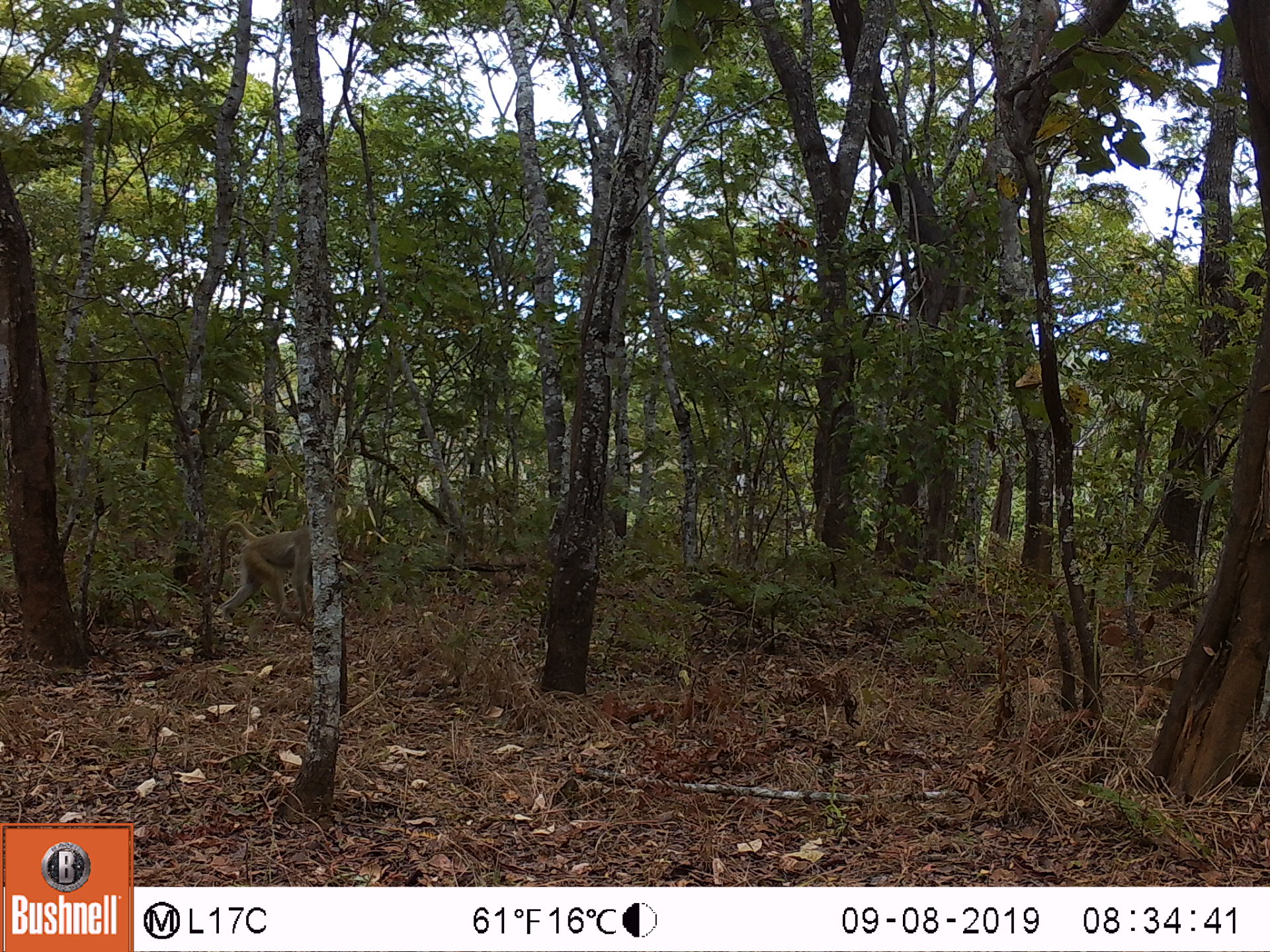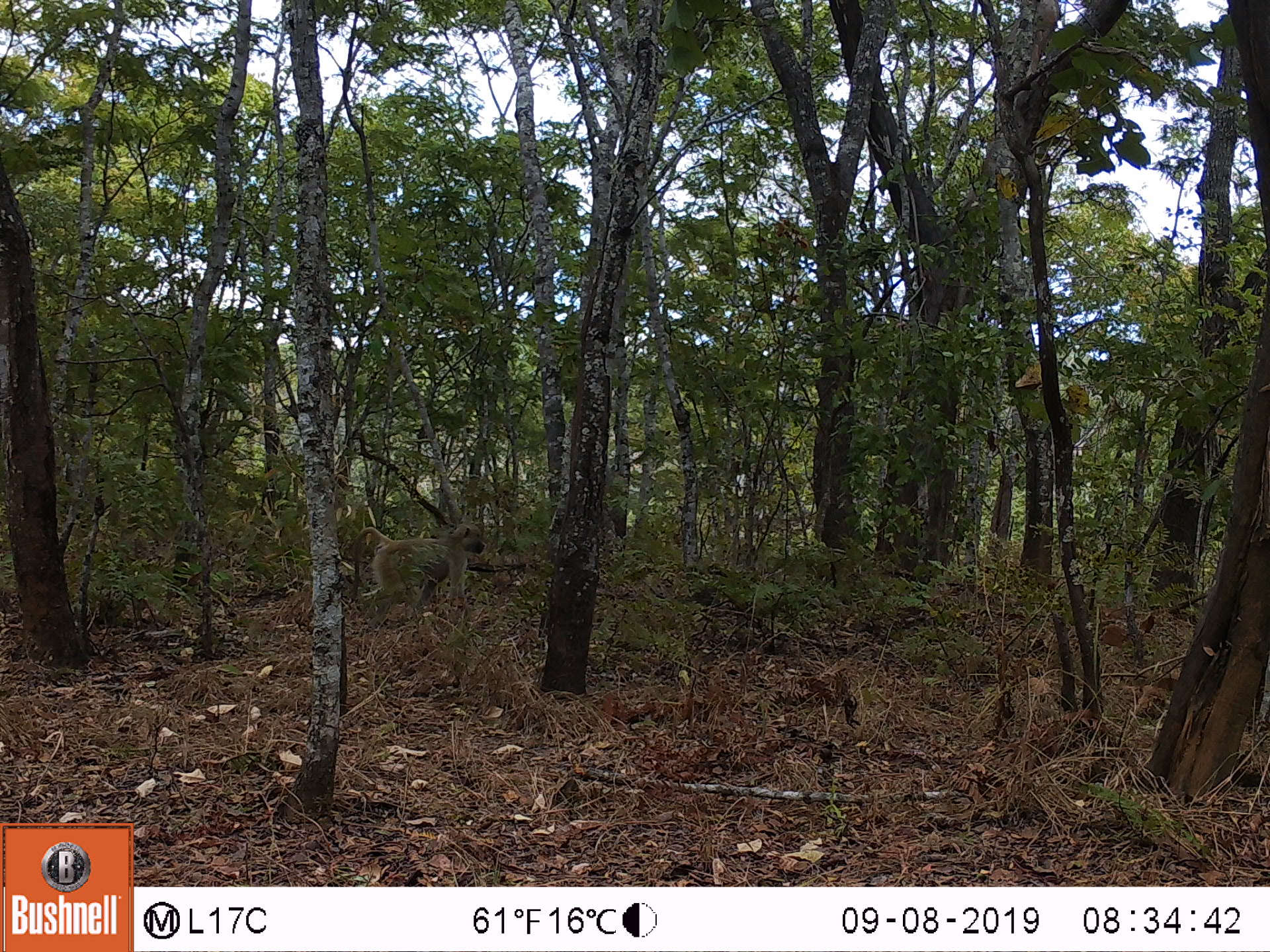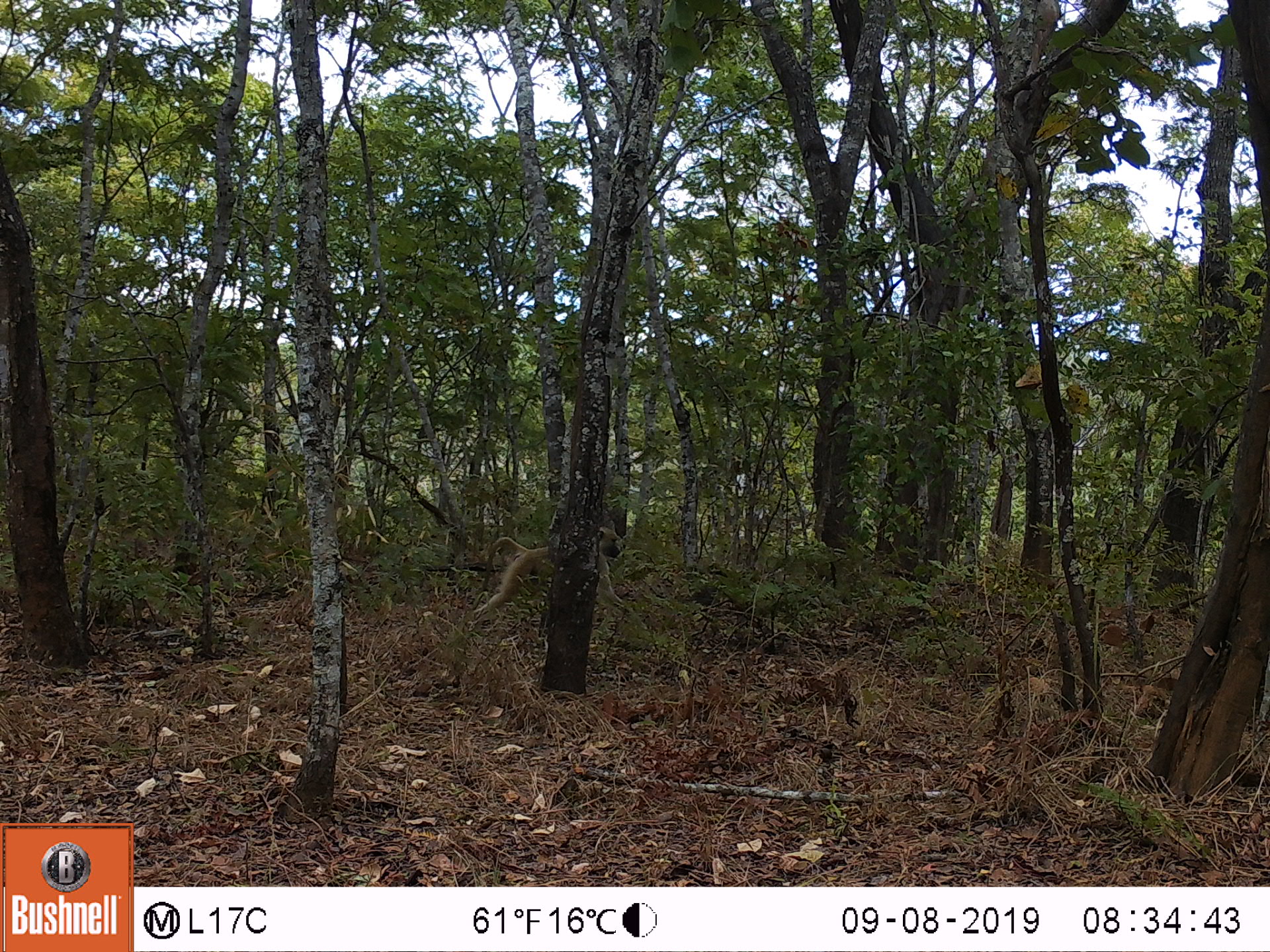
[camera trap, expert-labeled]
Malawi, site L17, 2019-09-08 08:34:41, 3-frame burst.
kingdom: Animalia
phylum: Chordata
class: Mammalia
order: Primates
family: Cercopithecidae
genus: Papio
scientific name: Papio cynocephalus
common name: yellow baboon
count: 1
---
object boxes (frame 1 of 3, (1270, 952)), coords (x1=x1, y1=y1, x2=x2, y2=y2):
yellow baboon: (x1=214, y1=518, x2=314, y2=626)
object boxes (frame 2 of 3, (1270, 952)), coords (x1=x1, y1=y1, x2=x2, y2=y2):
yellow baboon: (x1=341, y1=516, x2=487, y2=616)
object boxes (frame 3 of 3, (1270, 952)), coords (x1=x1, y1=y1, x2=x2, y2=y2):
yellow baboon: (x1=470, y1=523, x2=632, y2=626)